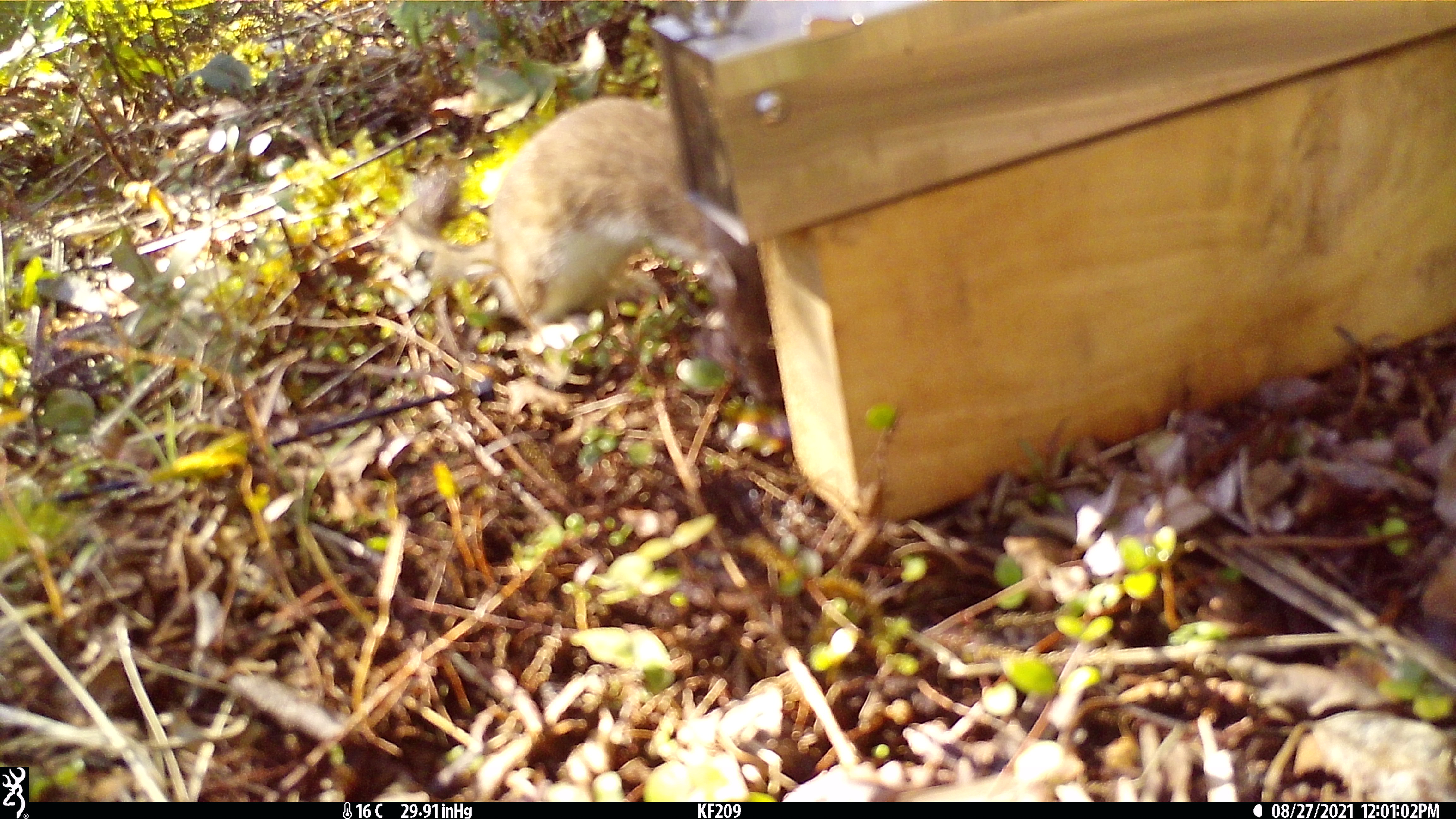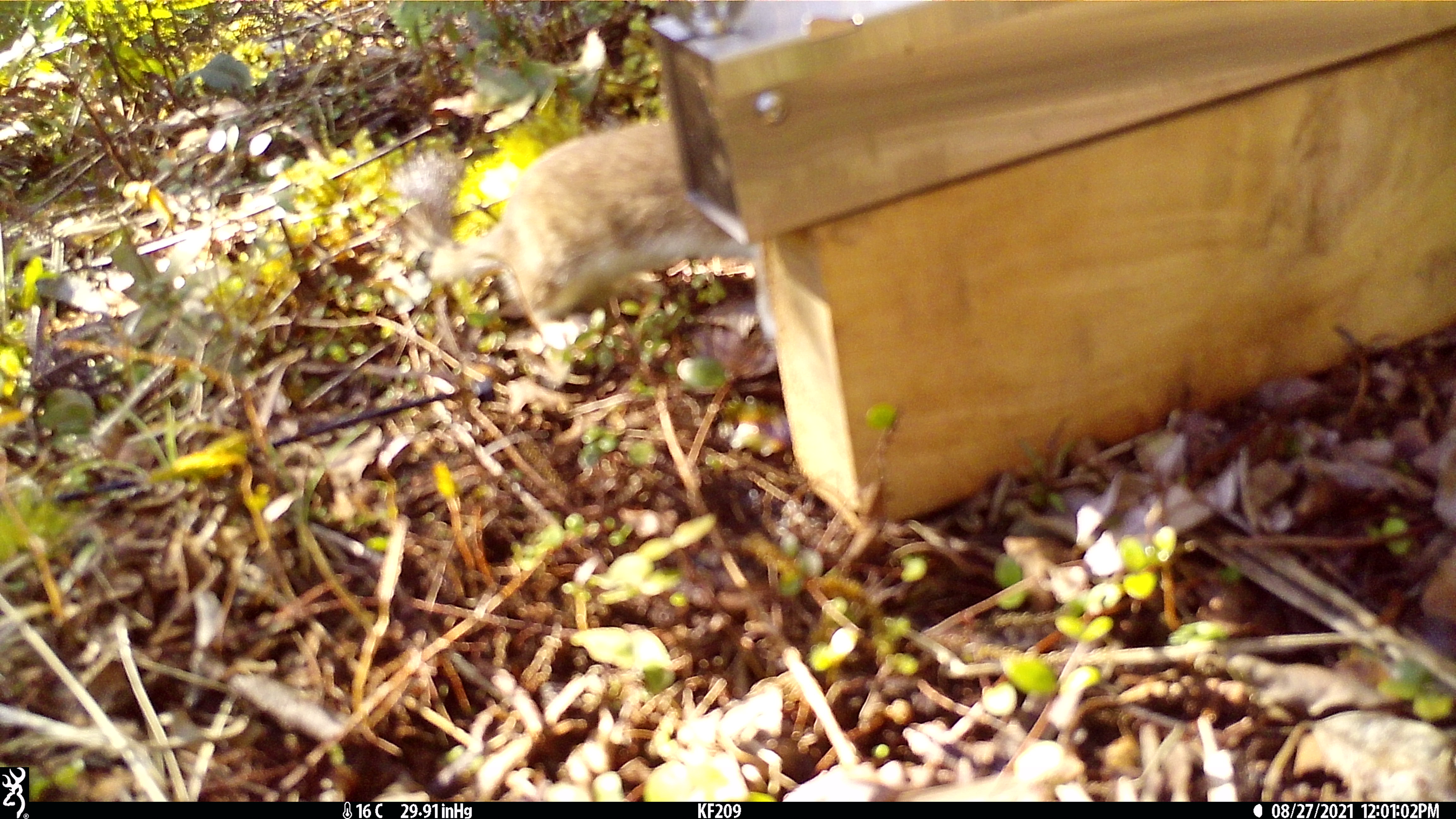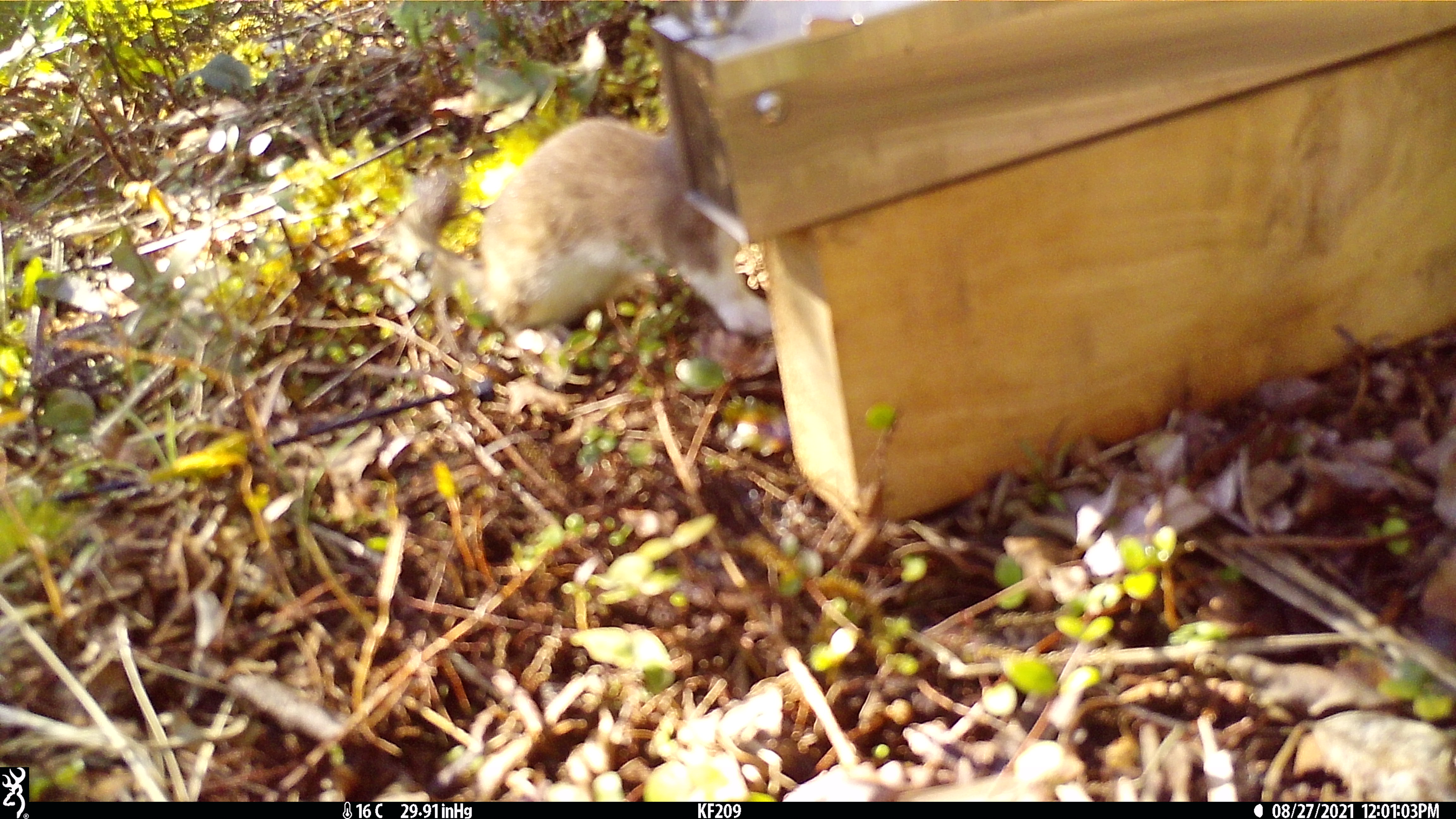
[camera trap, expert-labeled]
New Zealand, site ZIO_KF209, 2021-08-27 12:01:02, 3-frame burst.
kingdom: Animalia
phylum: Chordata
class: Mammalia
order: Carnivora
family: Mustelidae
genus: Mustela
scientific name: Mustela erminea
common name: stoat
Stoat (Mustela erminea).